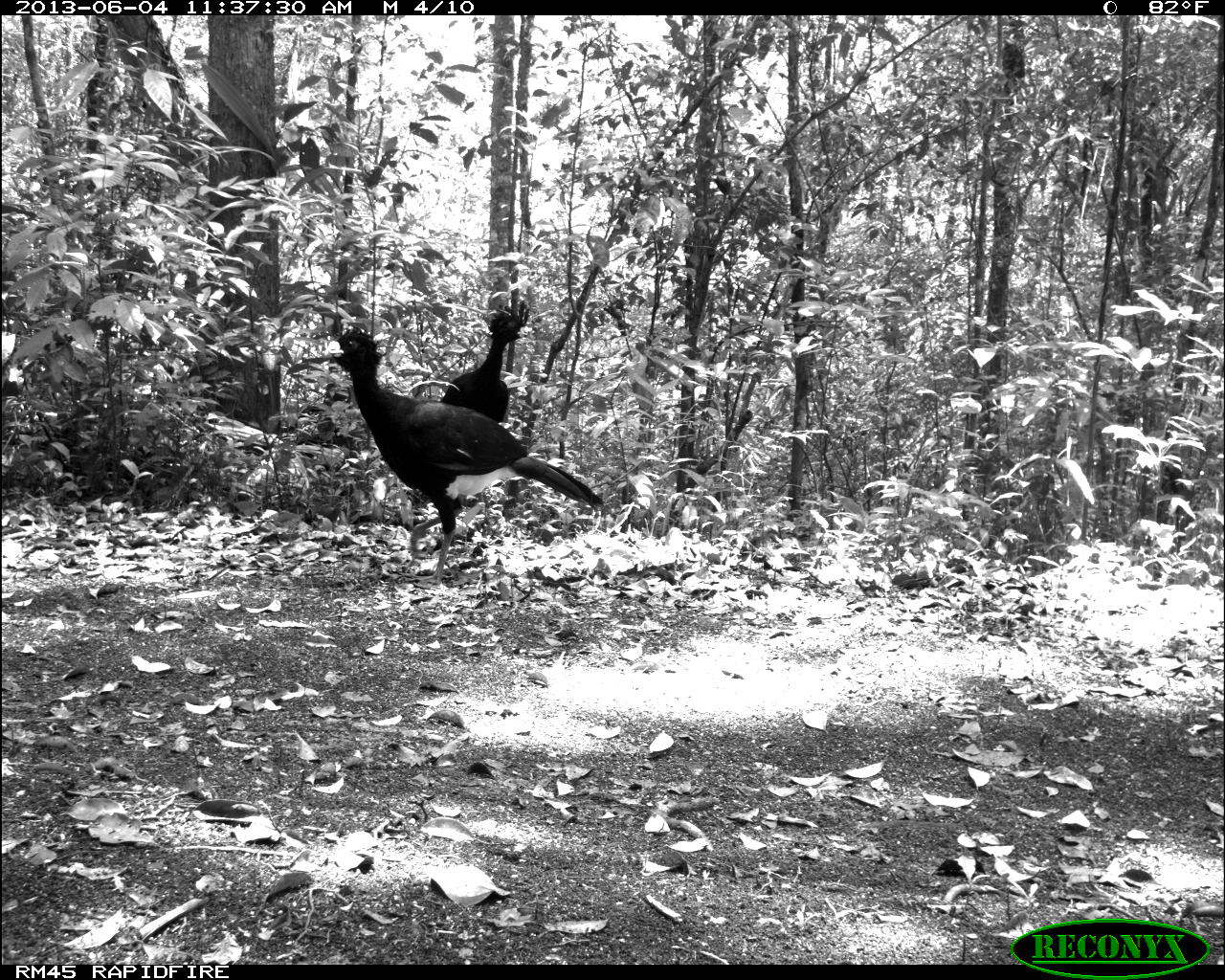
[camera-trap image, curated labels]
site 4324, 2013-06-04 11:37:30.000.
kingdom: Animalia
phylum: Chordata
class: Aves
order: Galliformes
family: Cracidae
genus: Crax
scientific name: Crax rubra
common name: great curassow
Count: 2.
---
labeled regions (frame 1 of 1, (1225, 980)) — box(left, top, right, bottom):
crax rubra: box(321, 327, 604, 585); box(438, 300, 531, 423)